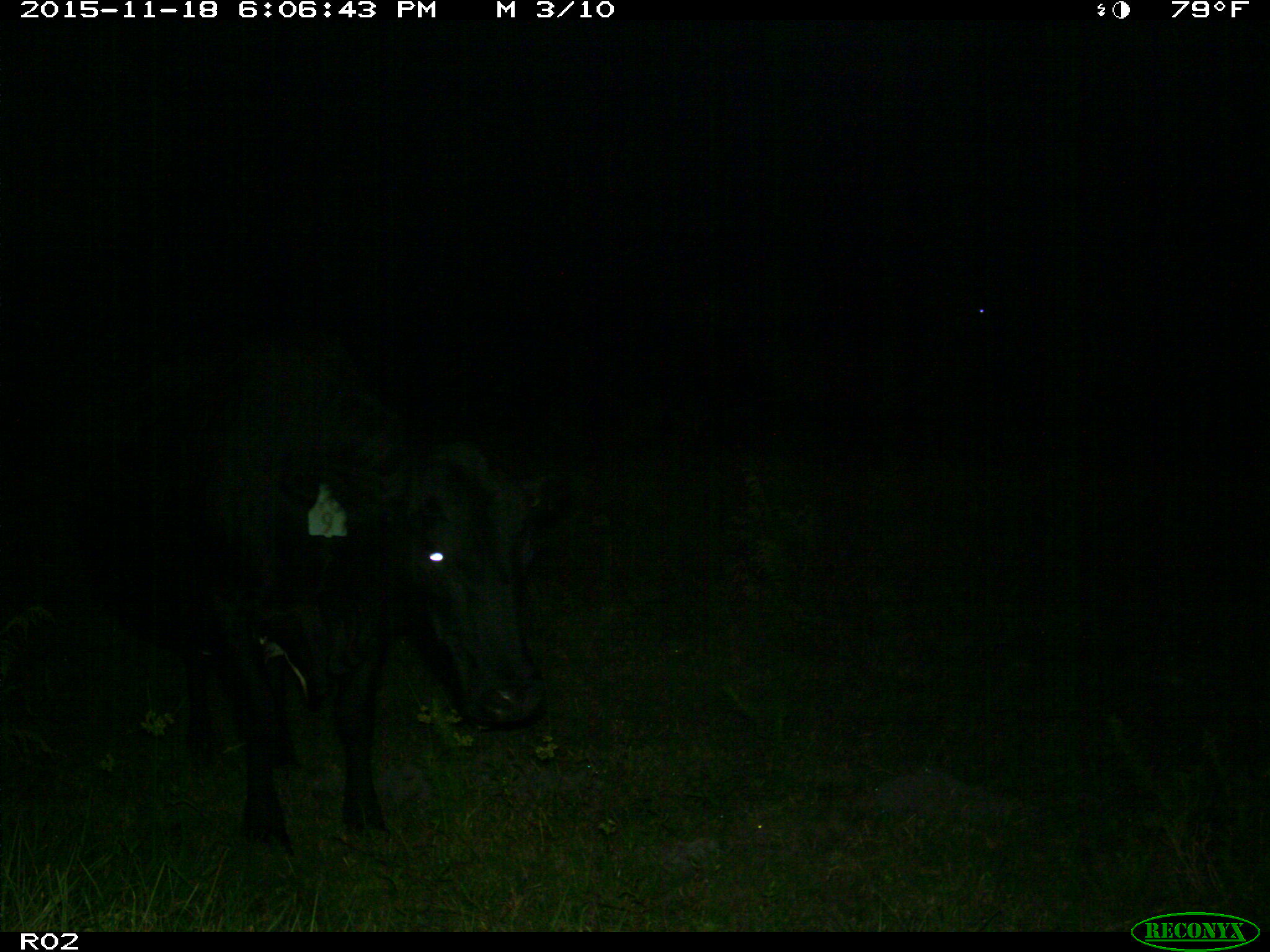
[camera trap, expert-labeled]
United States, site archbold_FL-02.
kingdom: Animalia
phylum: Chordata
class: Mammalia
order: Artiodactyla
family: Bovidae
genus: Bos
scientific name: Bos taurus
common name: domestic cow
Bos taurus (domestic cow).